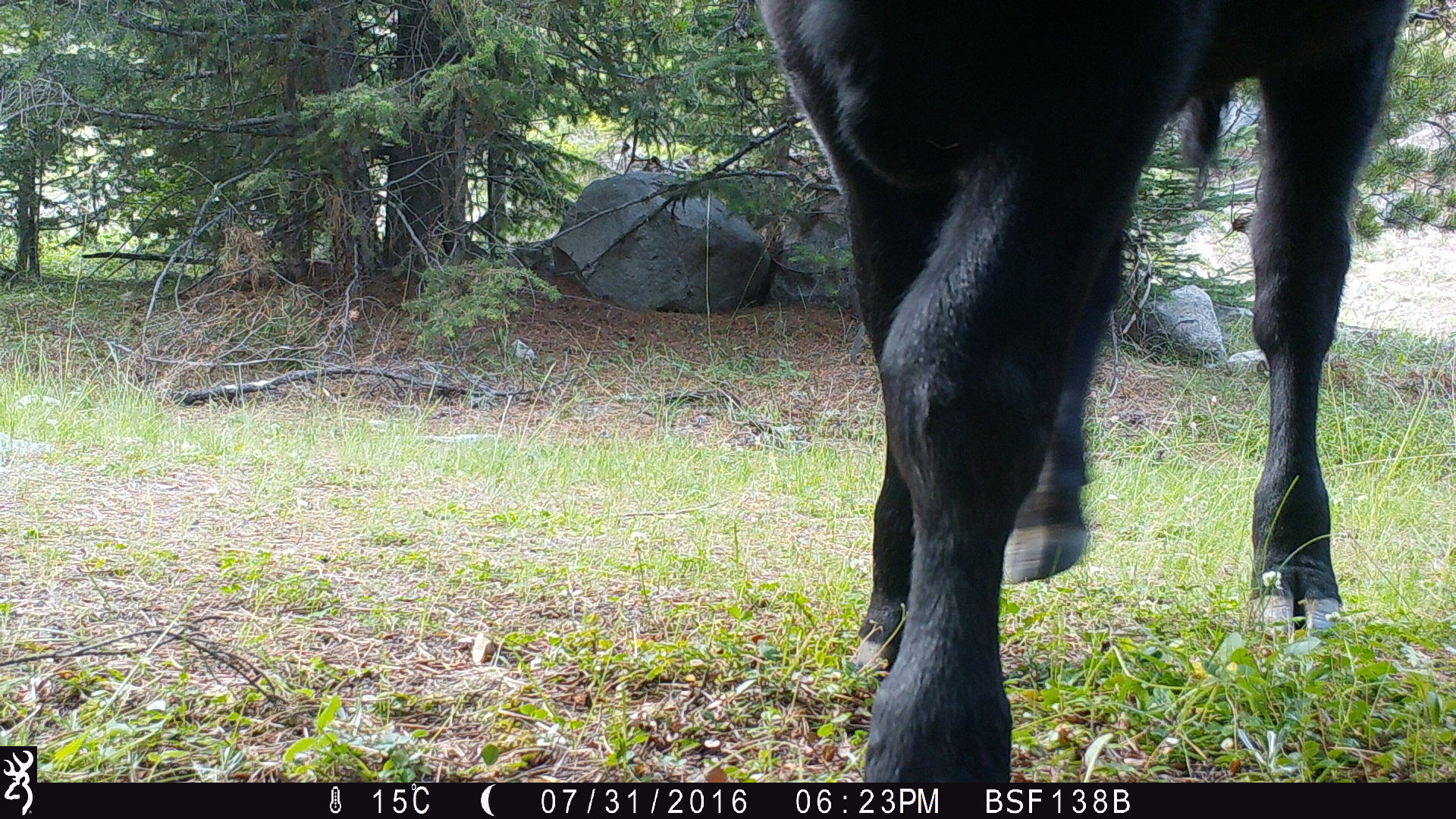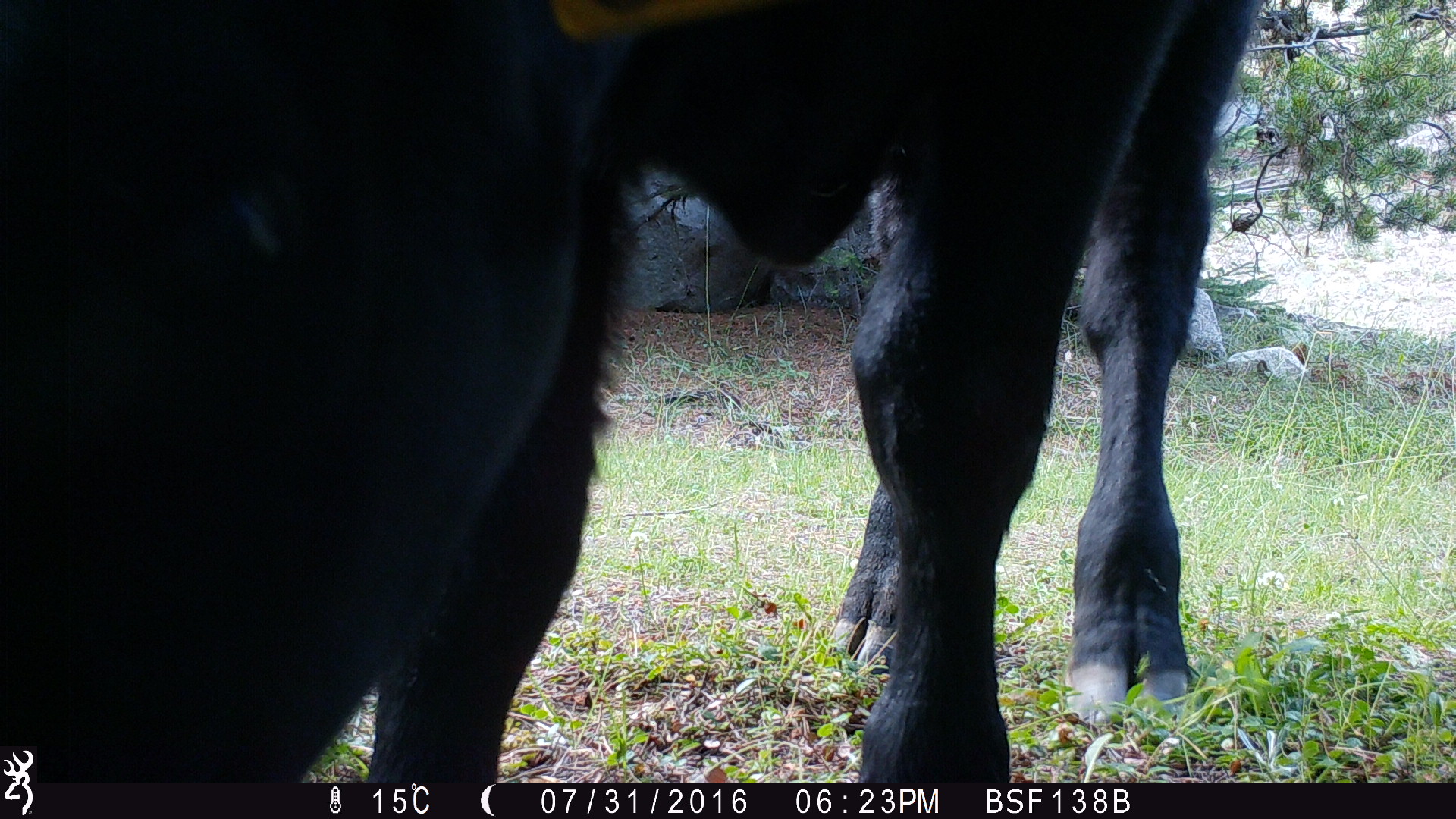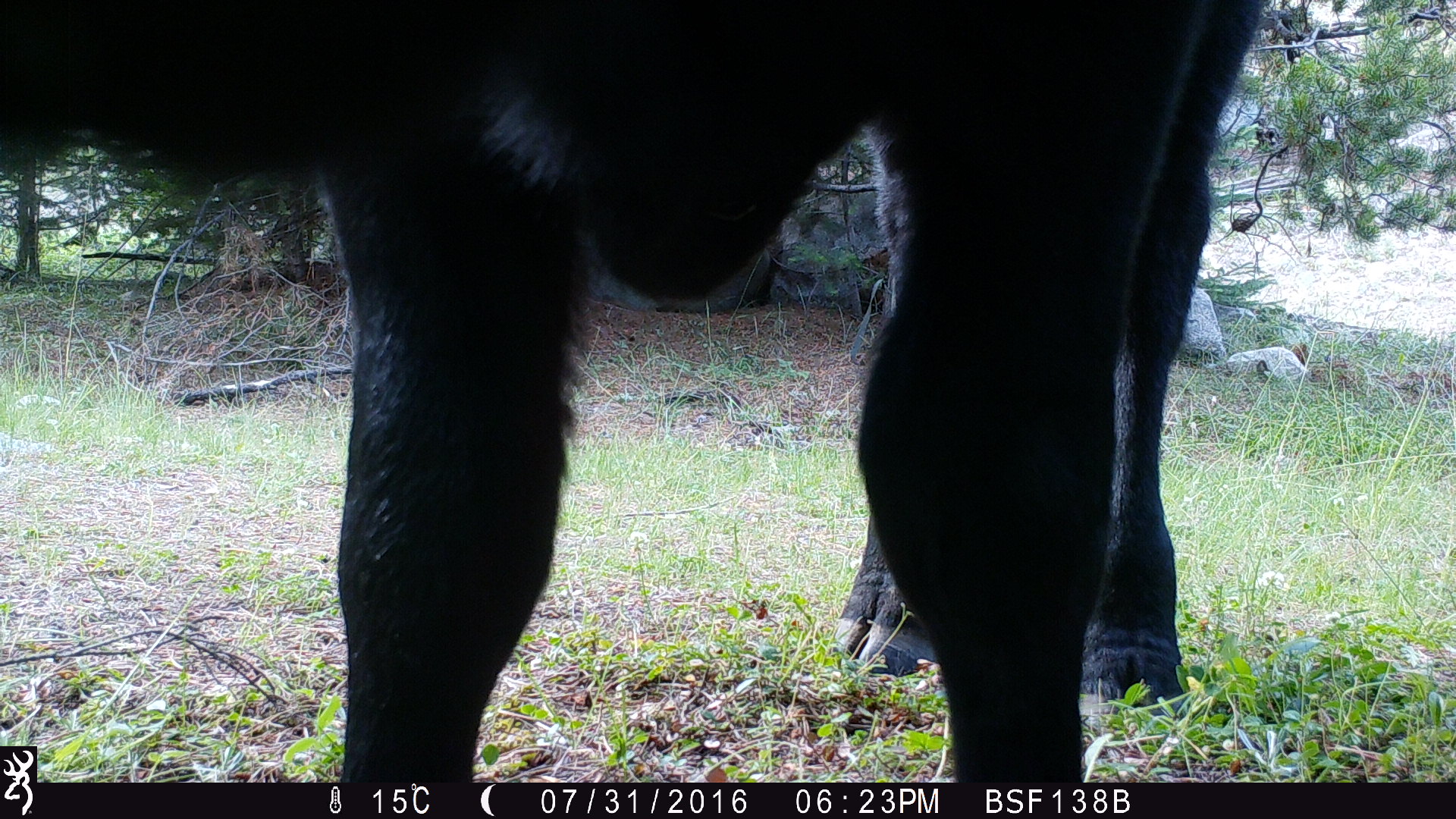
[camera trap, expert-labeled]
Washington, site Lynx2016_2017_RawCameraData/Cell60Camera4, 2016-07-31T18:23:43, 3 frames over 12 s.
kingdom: Animalia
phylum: Chordata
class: Mammalia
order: Artiodactyla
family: Bovidae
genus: Bos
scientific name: Bos taurus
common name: domestic cattle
Domestic cattle (Bos taurus). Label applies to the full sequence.